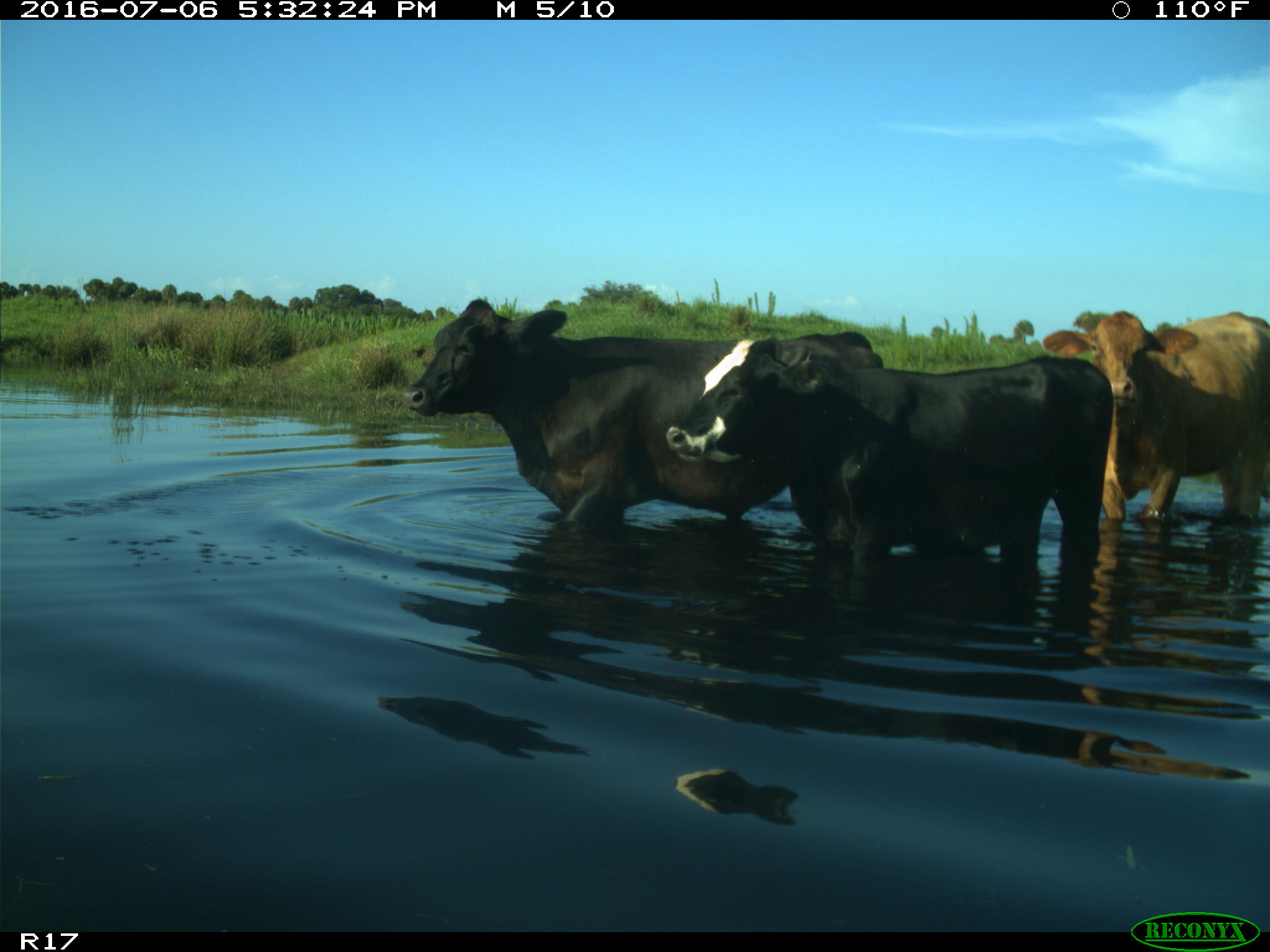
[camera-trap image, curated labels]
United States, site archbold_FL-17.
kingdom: Animalia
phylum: Chordata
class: Mammalia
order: Artiodactyla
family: Bovidae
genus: Bos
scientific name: Bos taurus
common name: domestic cow